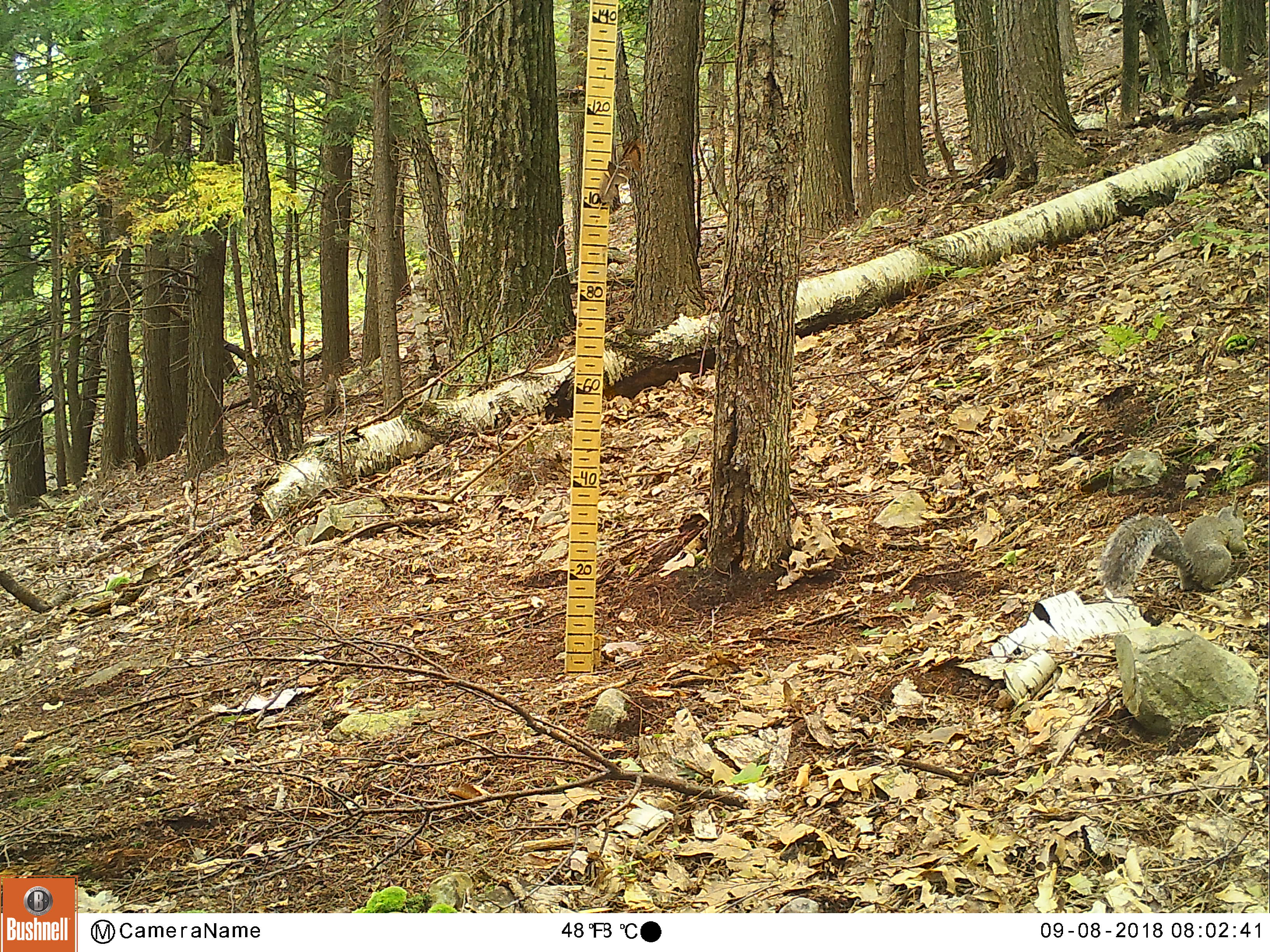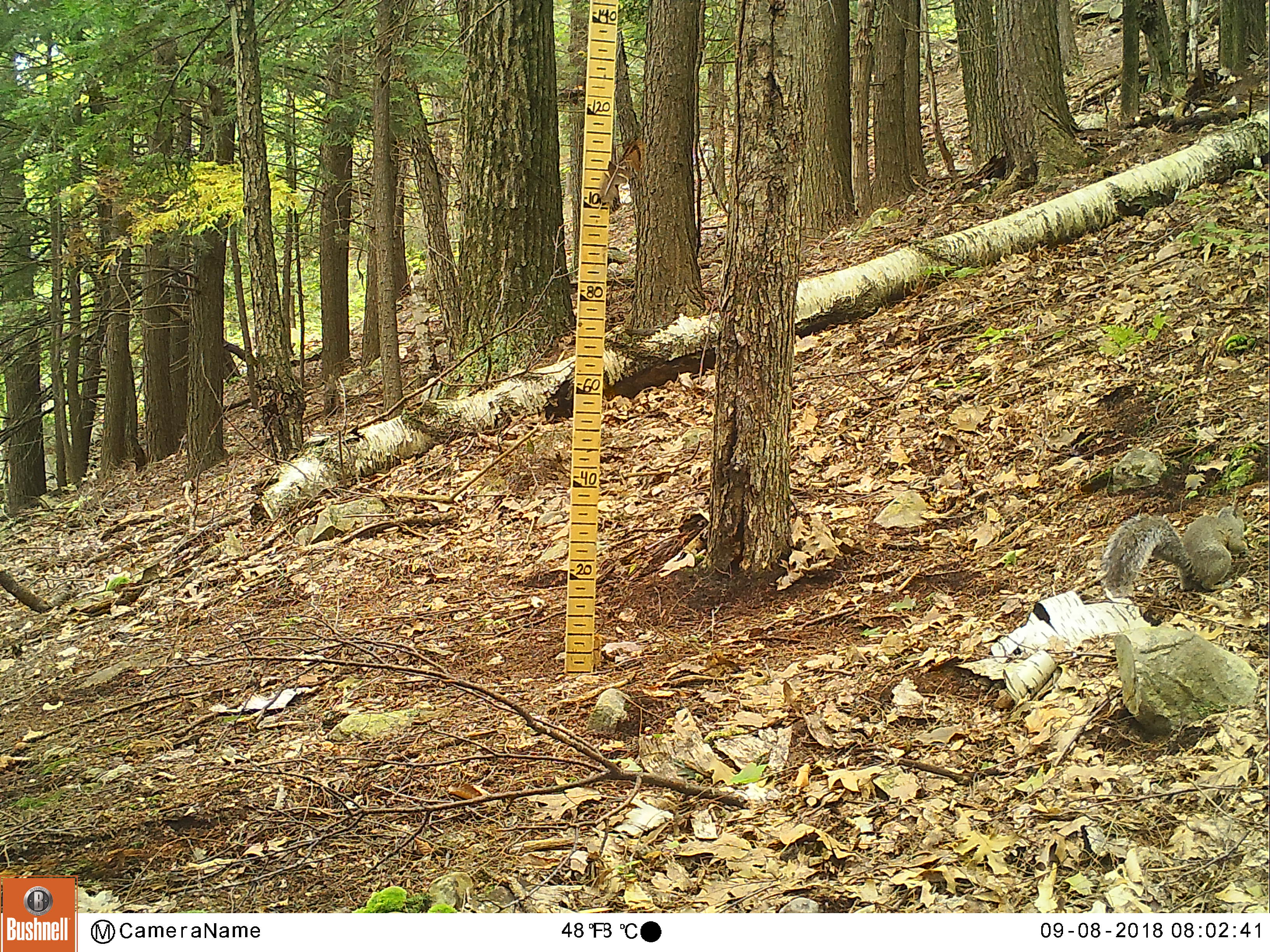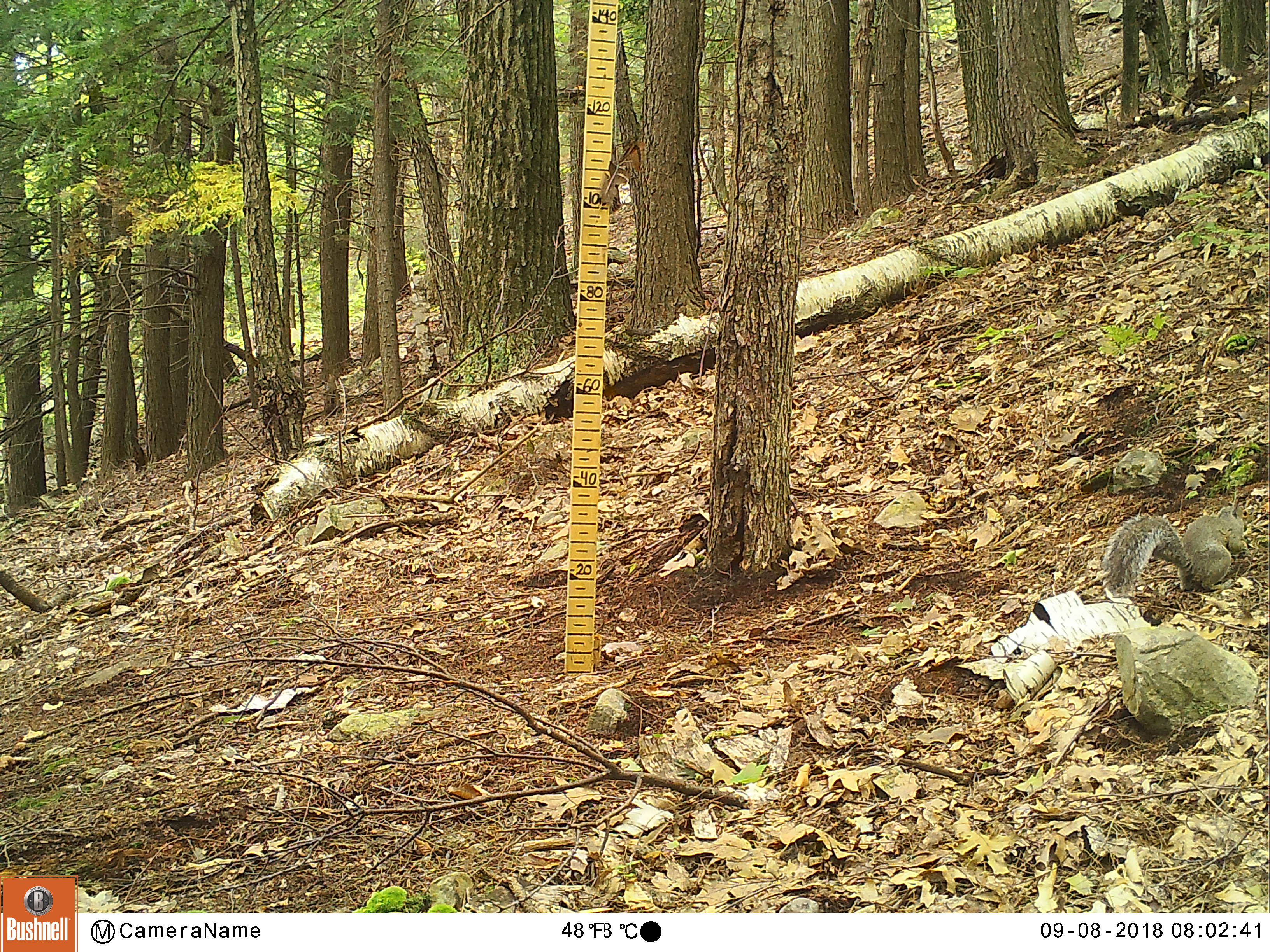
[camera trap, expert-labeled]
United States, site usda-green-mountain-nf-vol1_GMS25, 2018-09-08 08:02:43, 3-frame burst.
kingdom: Animalia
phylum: Chordata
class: Mammalia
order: Rodentia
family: Sciuridae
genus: Sciurus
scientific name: Sciurus carolinensis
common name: gray squirrel